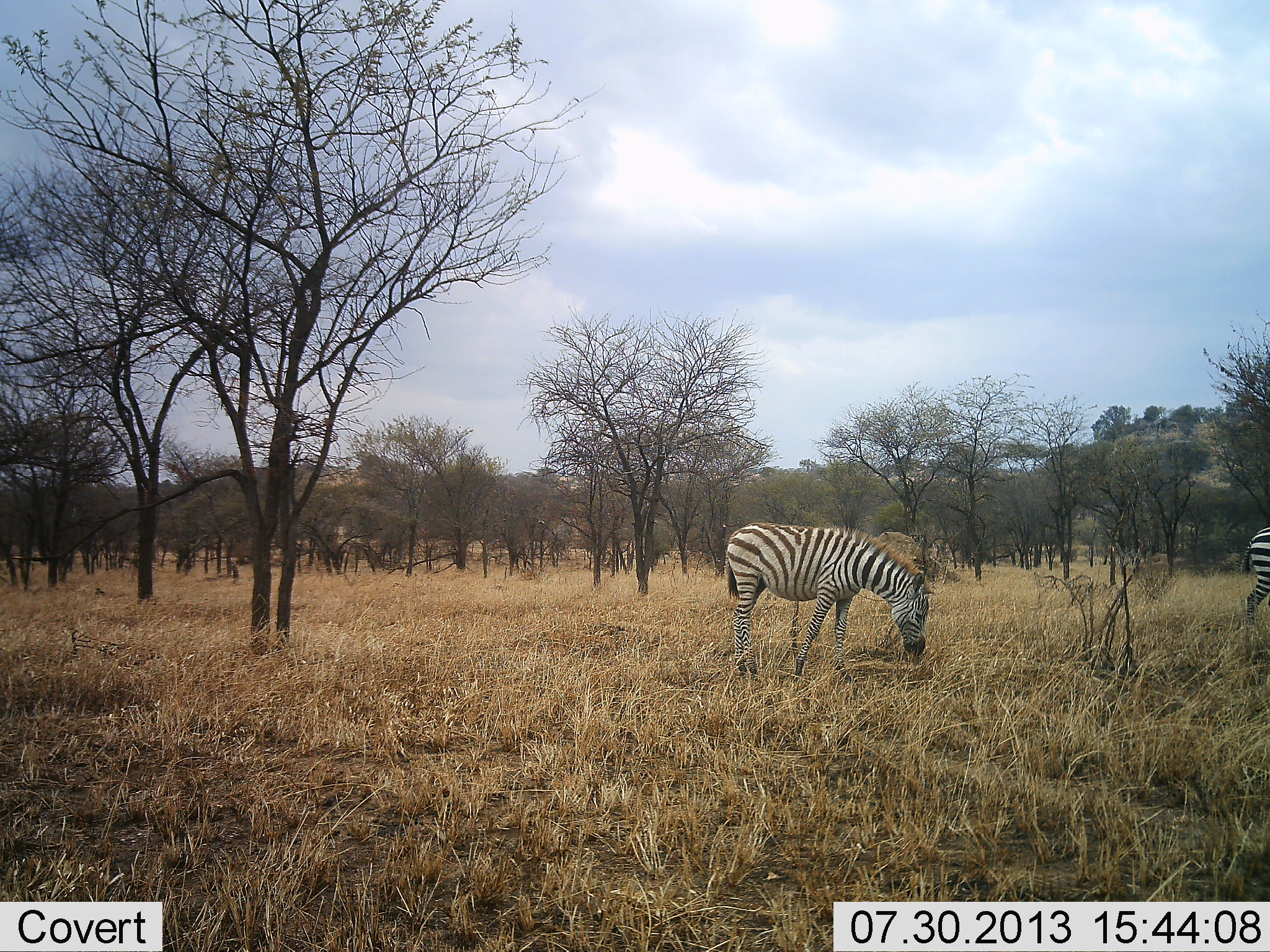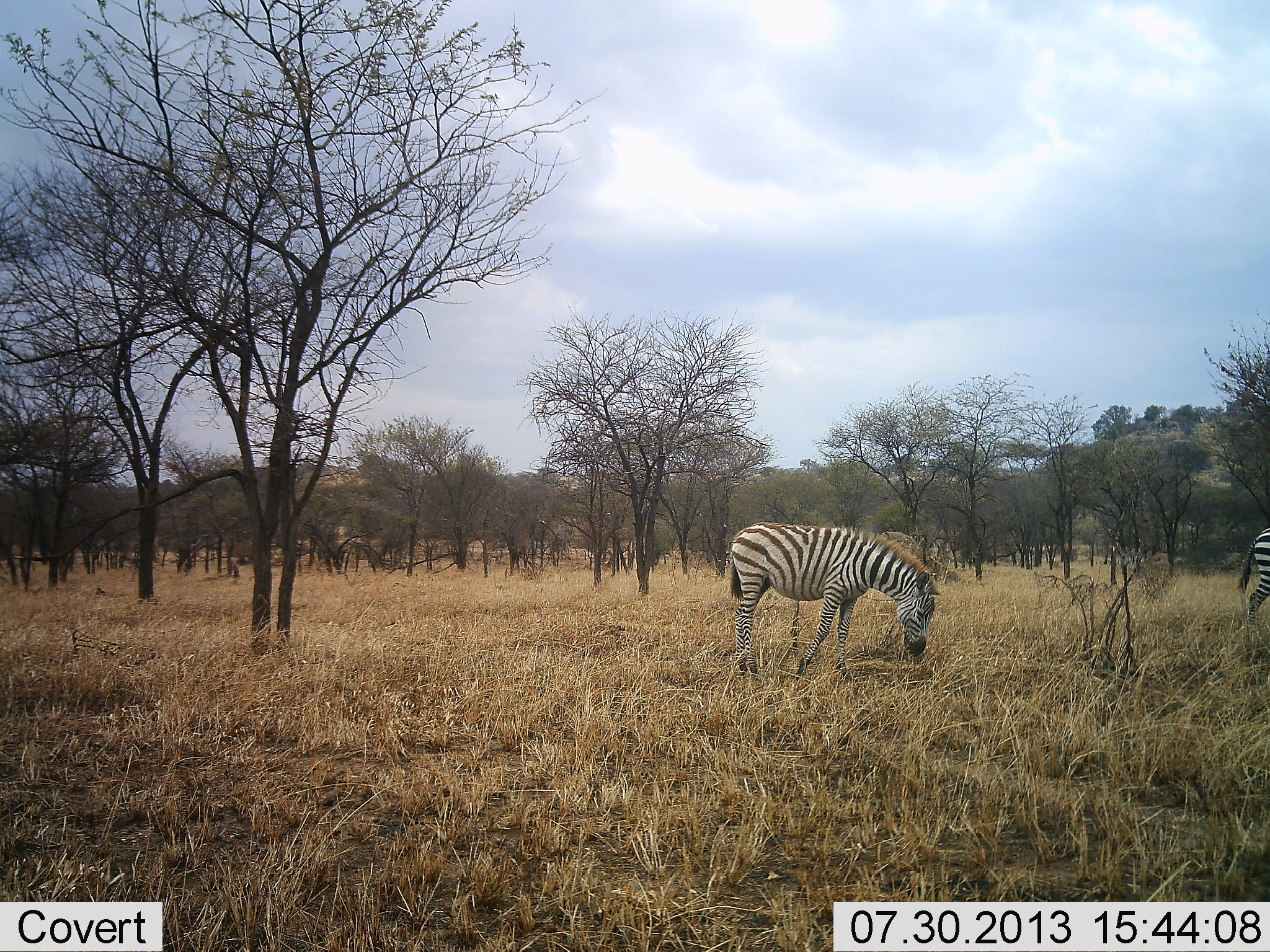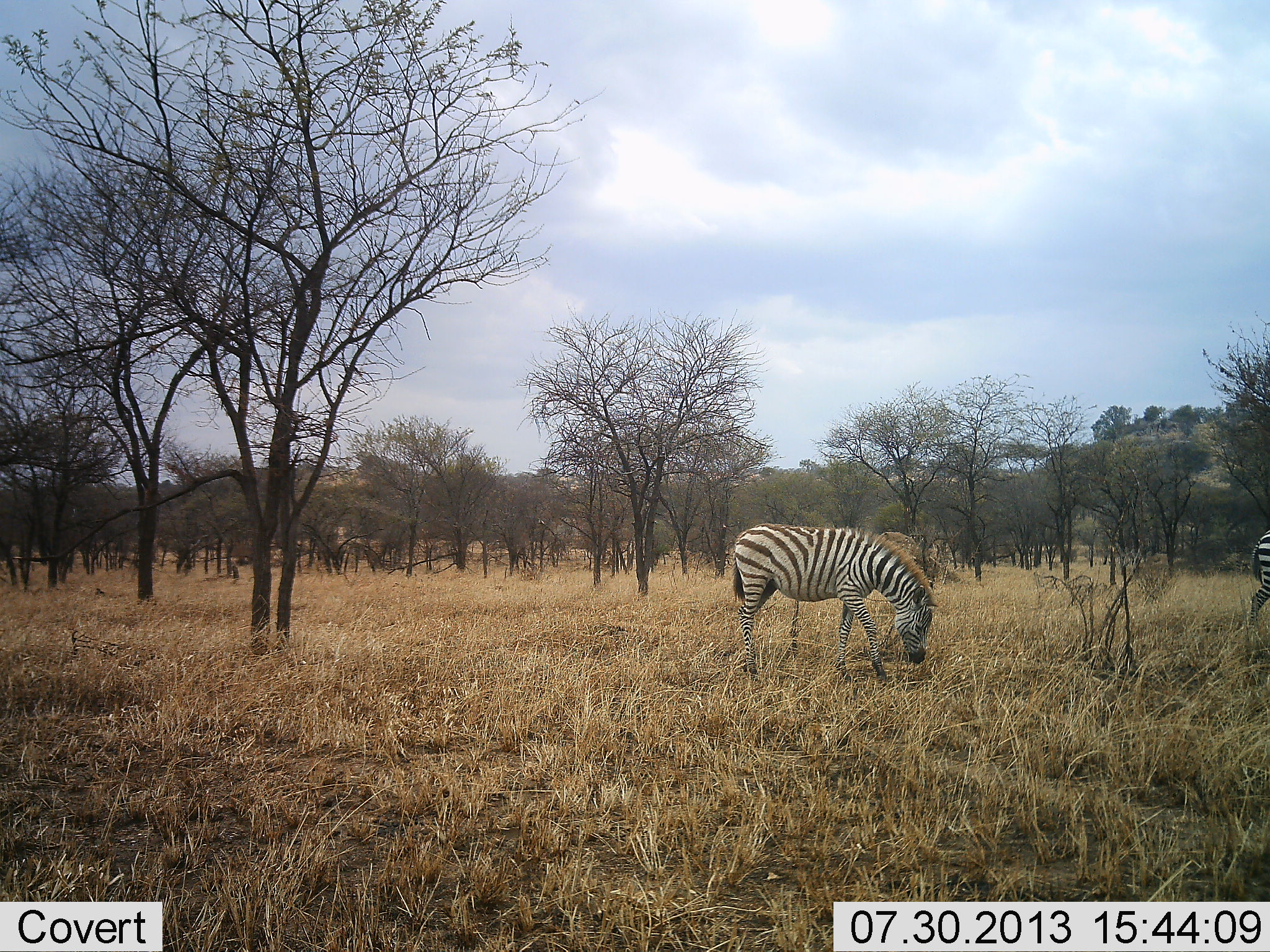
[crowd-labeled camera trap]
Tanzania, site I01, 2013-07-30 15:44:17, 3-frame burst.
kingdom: Animalia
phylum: Chordata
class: Mammalia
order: Perissodactyla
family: Equidae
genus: Equus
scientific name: Equus quagga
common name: plains zebra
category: zebra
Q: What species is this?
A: Zebra (plains zebra) (Equus quagga).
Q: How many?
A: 4.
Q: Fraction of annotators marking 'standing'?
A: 30%.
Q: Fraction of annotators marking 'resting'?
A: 0%.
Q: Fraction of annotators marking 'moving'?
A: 20%.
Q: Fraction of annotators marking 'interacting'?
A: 0%.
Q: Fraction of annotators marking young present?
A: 0%.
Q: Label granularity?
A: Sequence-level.